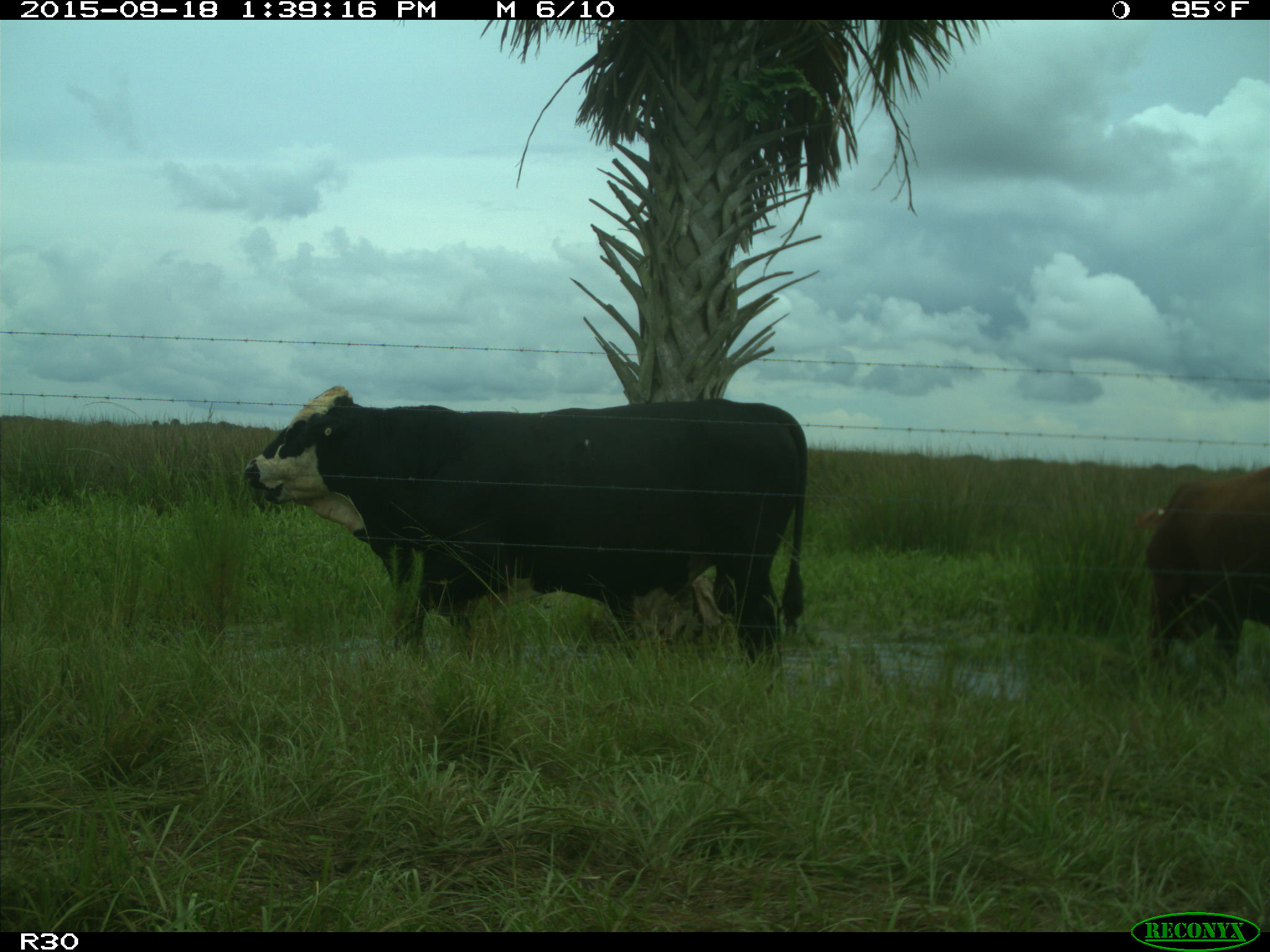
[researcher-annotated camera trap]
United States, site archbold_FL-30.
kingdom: Animalia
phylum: Chordata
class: Mammalia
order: Artiodactyla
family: Bovidae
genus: Bos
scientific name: Bos taurus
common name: domestic cow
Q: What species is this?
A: Bos taurus (domestic cow).